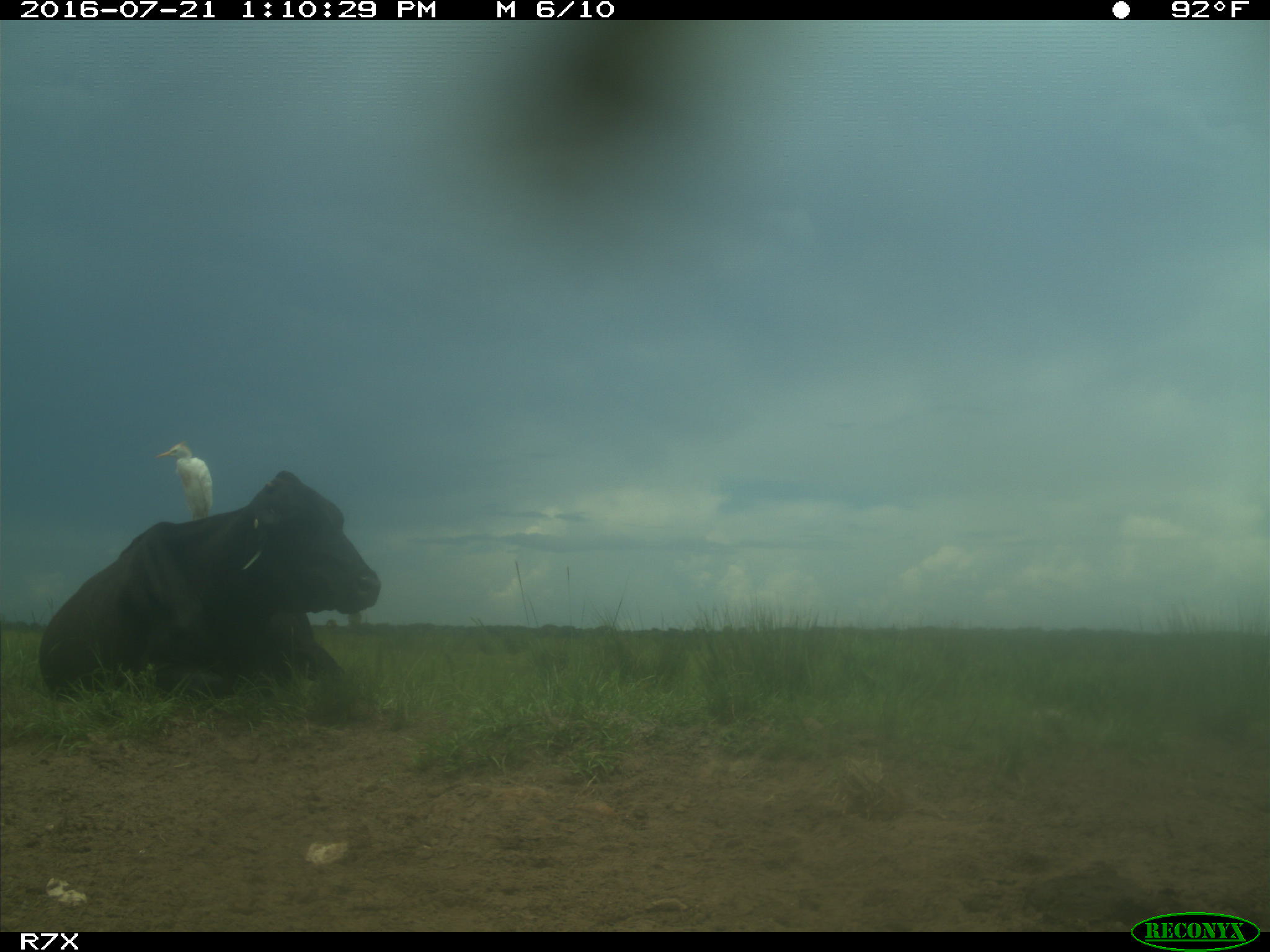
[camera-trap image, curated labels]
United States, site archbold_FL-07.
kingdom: Animalia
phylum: Chordata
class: Mammalia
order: Artiodactyla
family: Bovidae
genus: Bos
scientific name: Bos taurus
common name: domestic cow